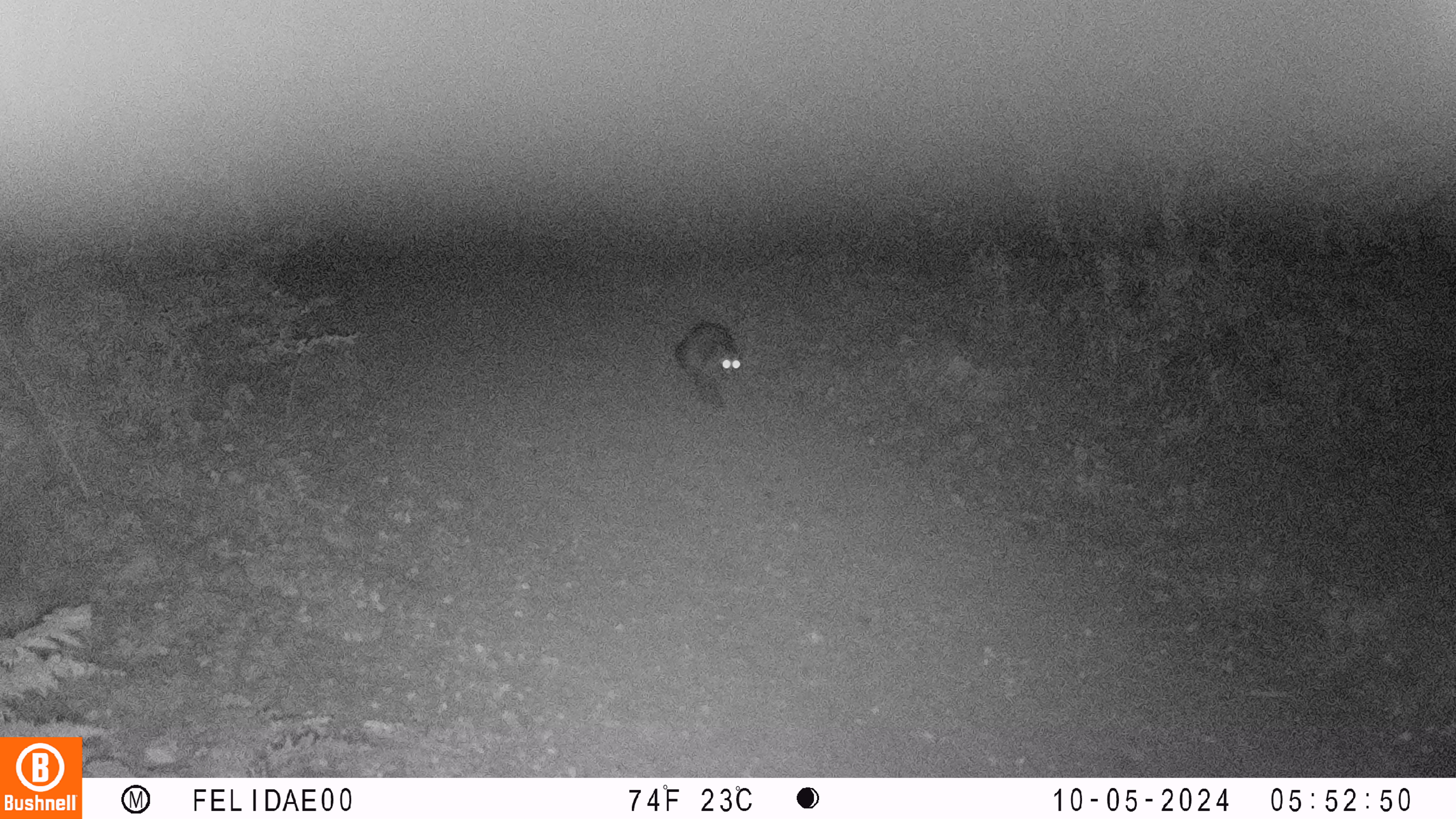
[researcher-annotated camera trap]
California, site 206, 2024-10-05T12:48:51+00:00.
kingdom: Animalia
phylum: Chordata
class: Mammalia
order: Carnivora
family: Canidae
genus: Urocyon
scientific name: Urocyon cinereoargenteus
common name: gray fox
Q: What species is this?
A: Gray fox (Urocyon cinereoargenteus).